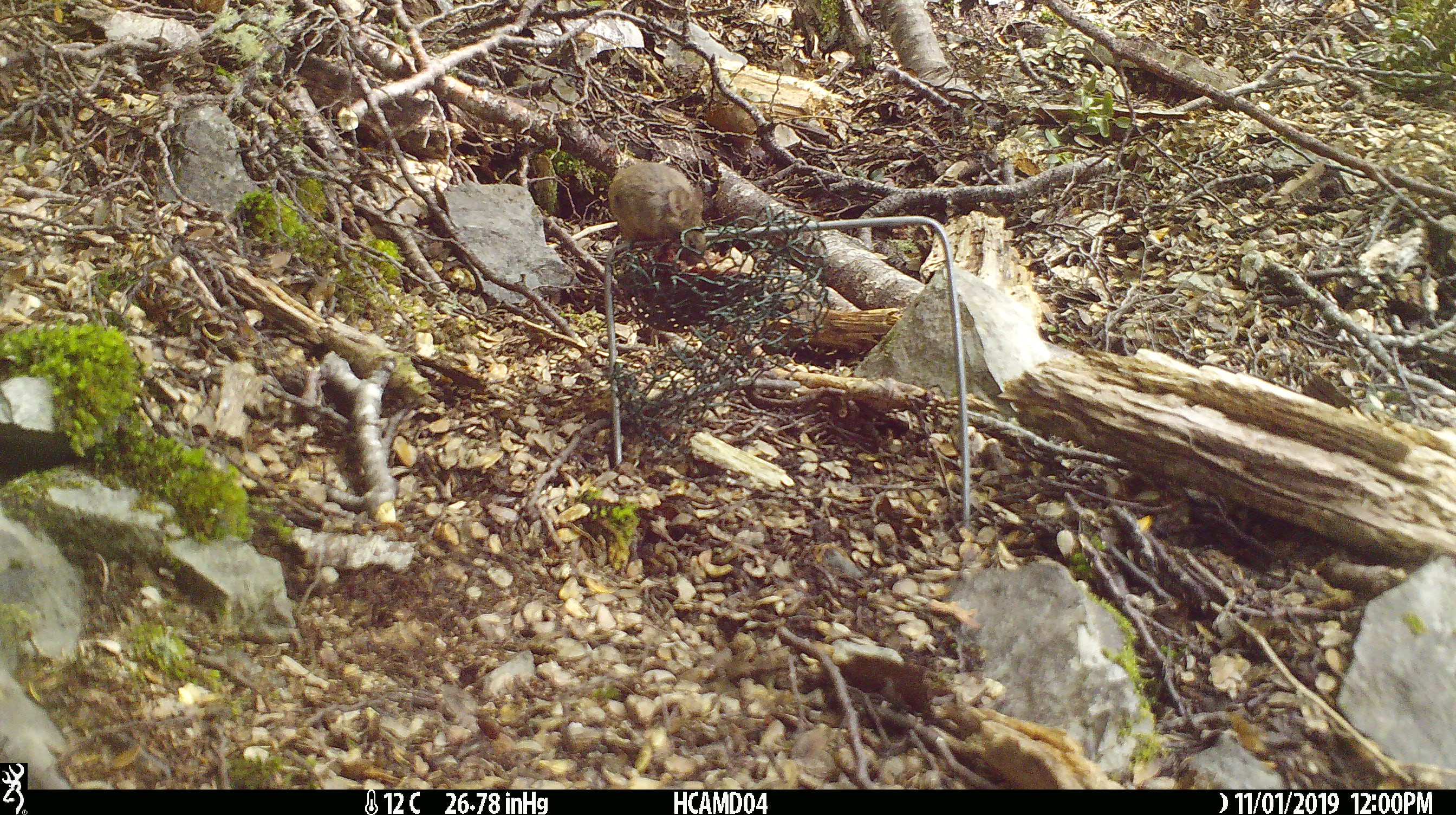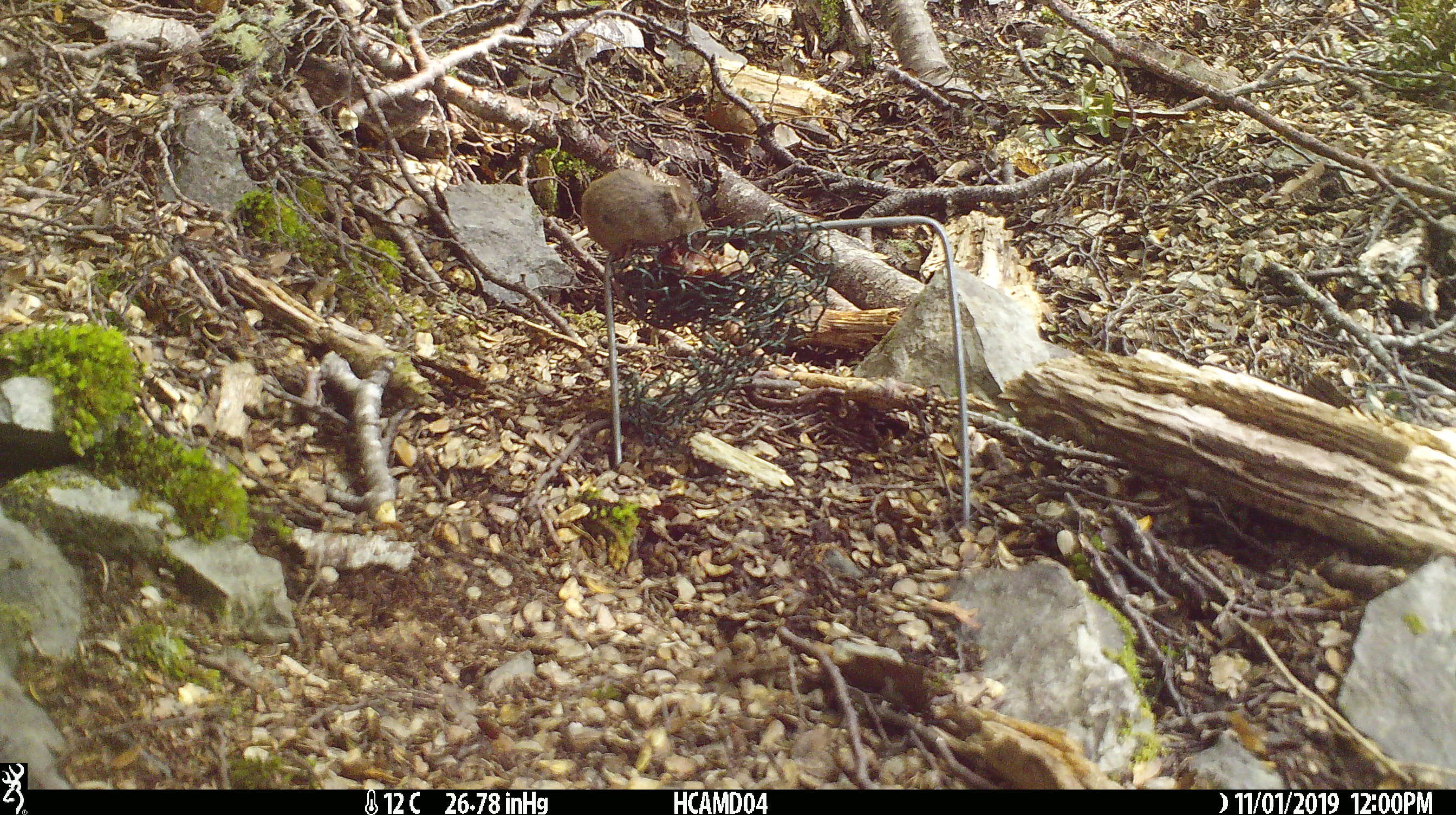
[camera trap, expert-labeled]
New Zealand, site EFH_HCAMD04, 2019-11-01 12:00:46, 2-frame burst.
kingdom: Animalia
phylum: Chordata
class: Mammalia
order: Rodentia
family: Muridae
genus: Mus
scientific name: Mus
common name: mouse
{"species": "mouse (Mus)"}